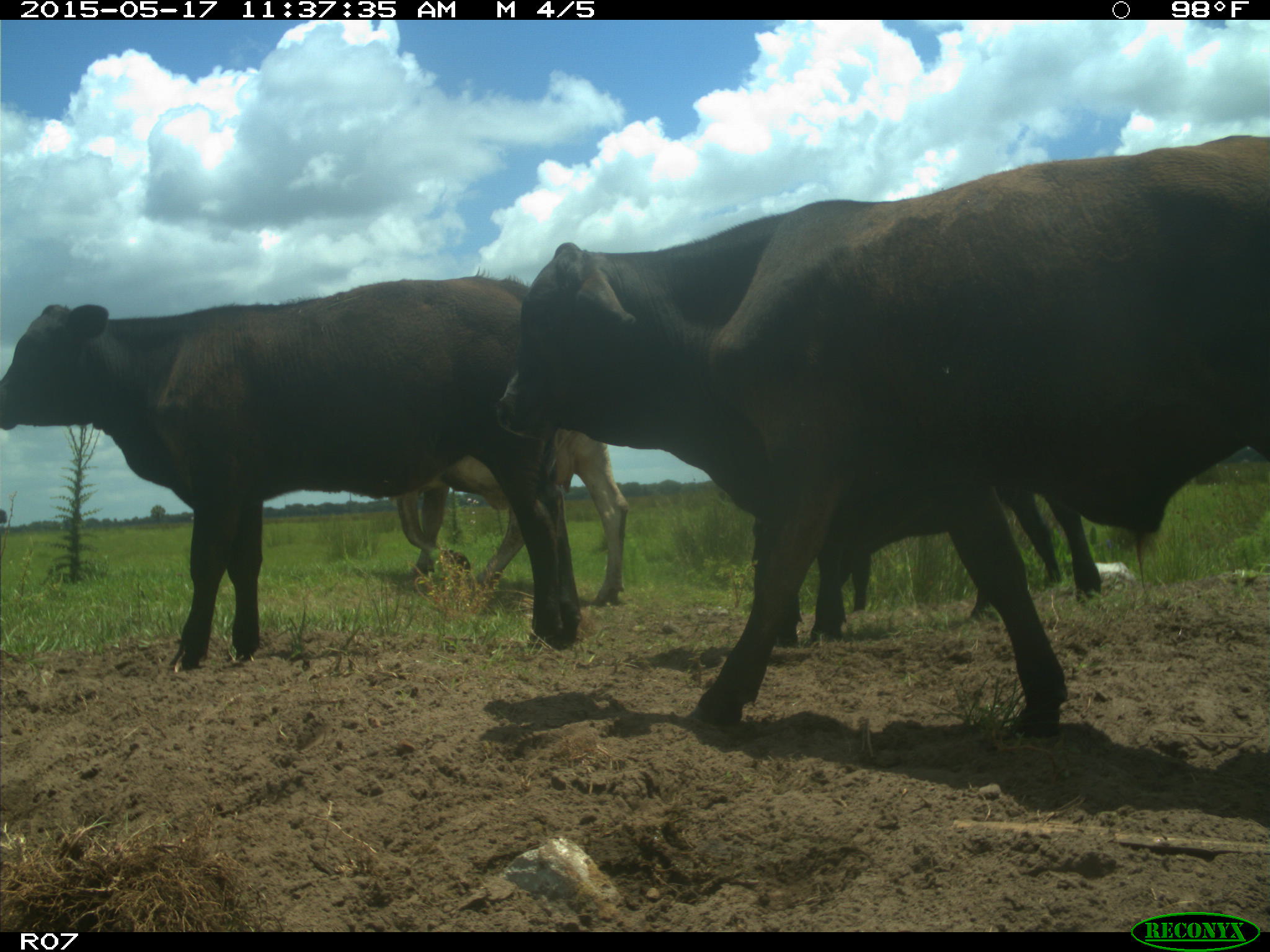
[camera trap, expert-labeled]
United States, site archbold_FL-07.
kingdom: Animalia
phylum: Chordata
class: Mammalia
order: Artiodactyla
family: Bovidae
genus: Bos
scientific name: Bos taurus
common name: domestic cow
Bos taurus (domestic cow).